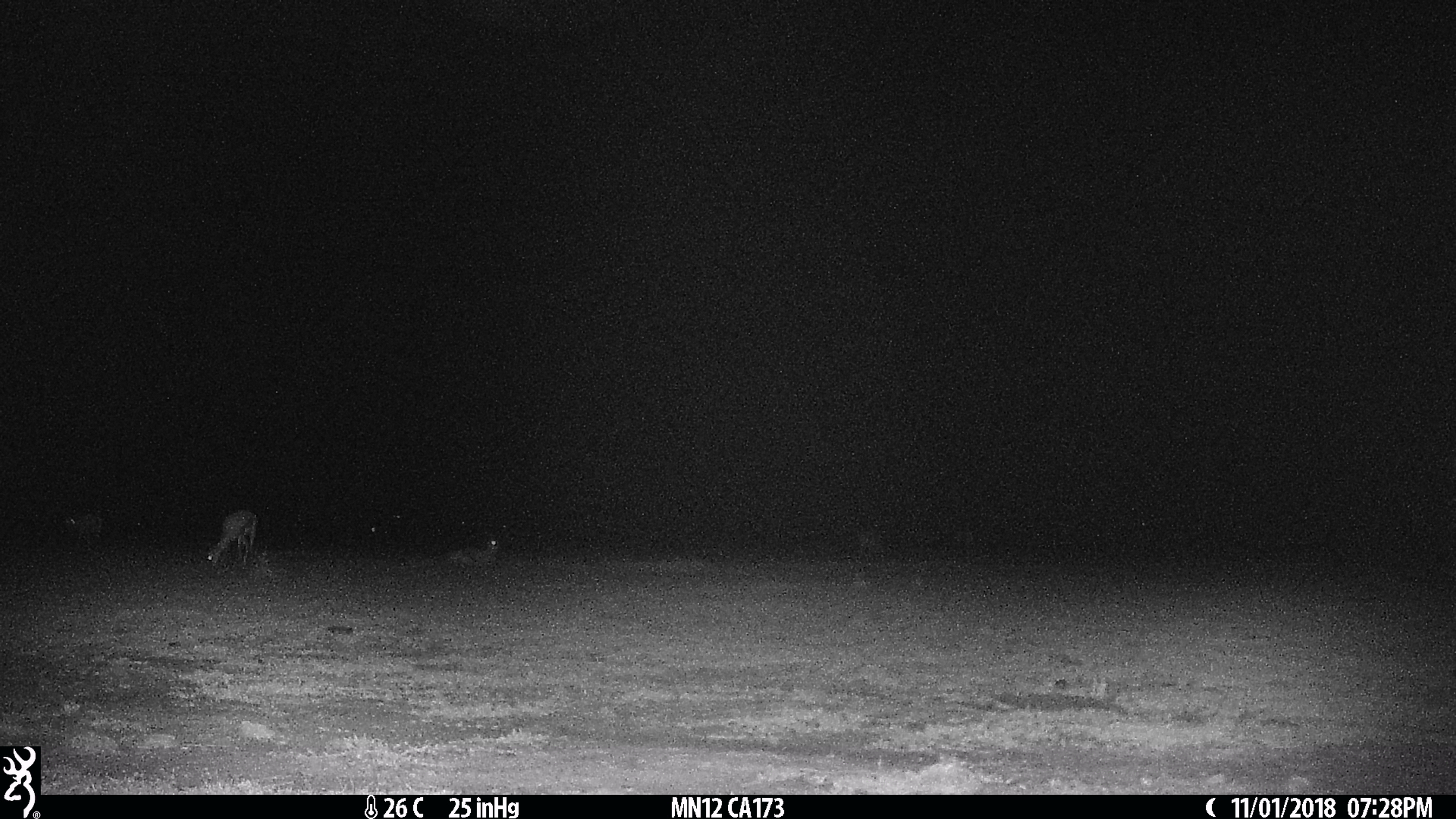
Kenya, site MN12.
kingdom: Animalia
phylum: Chordata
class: Mammalia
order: Artiodactyla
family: Bovidae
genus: Eudorcas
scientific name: Eudorcas thomsonii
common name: thomon's gazelle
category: gazelle thomsons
Gazelle thomsons (thomon's gazelle) (Eudorcas thomsonii).